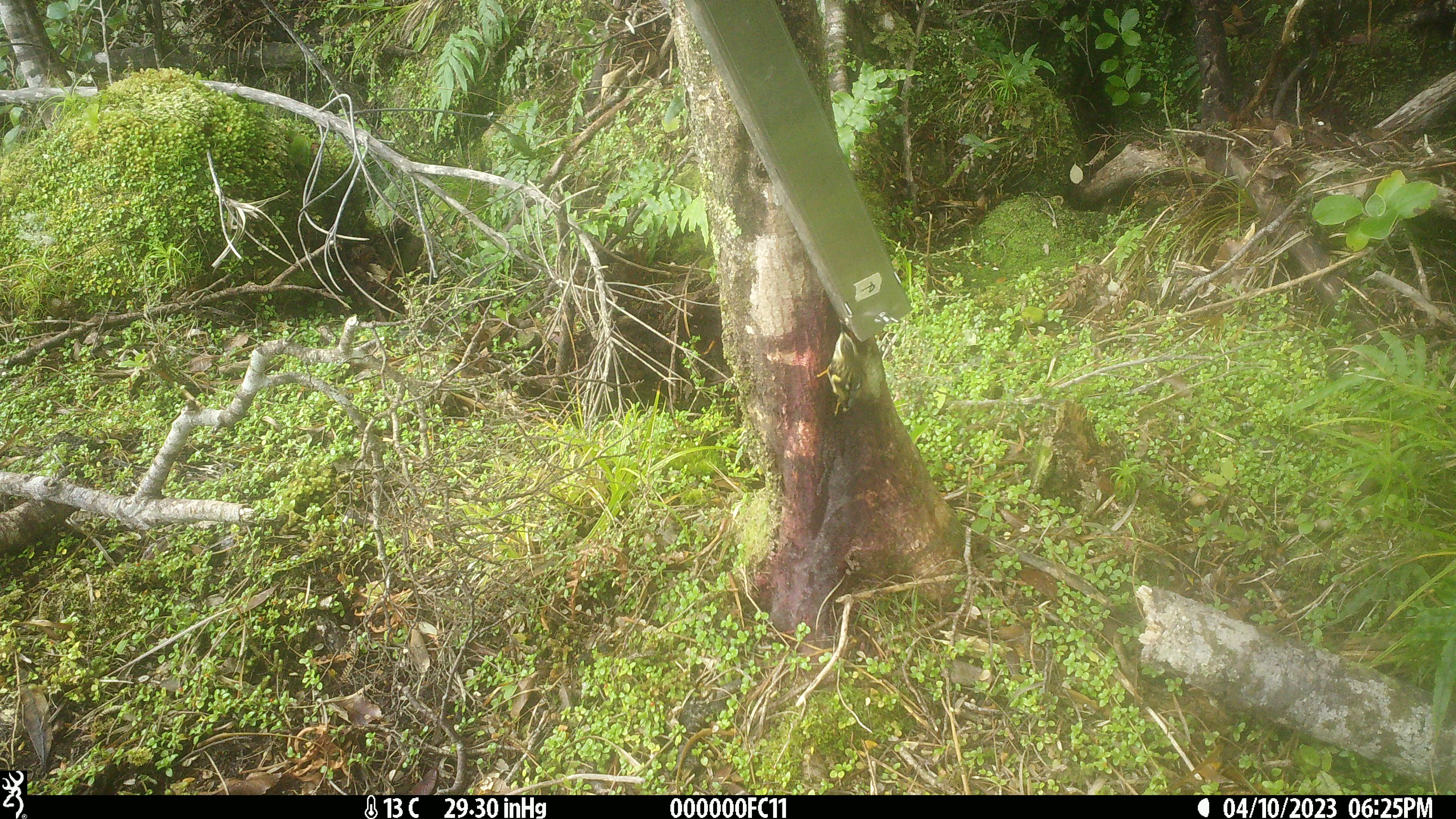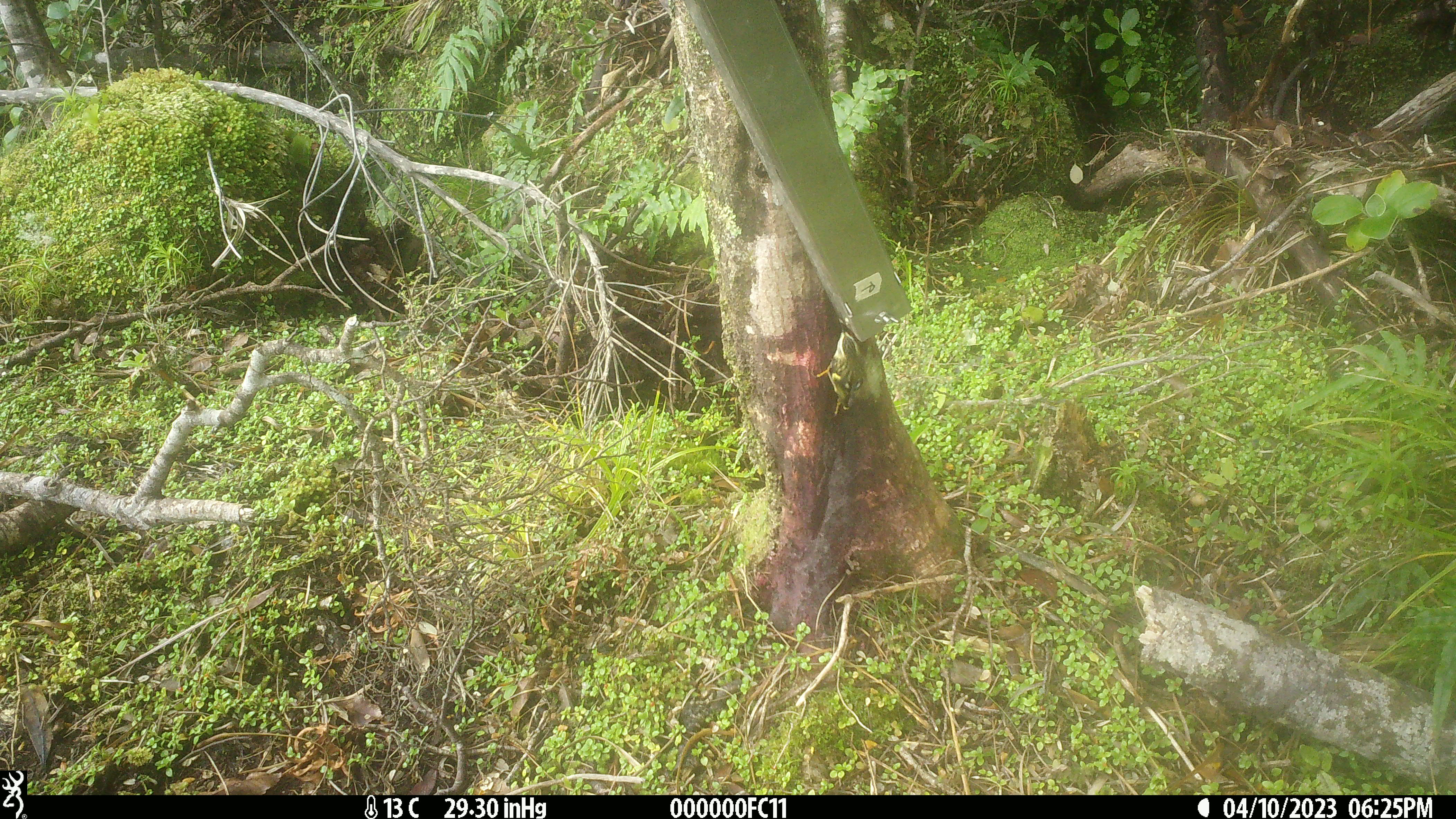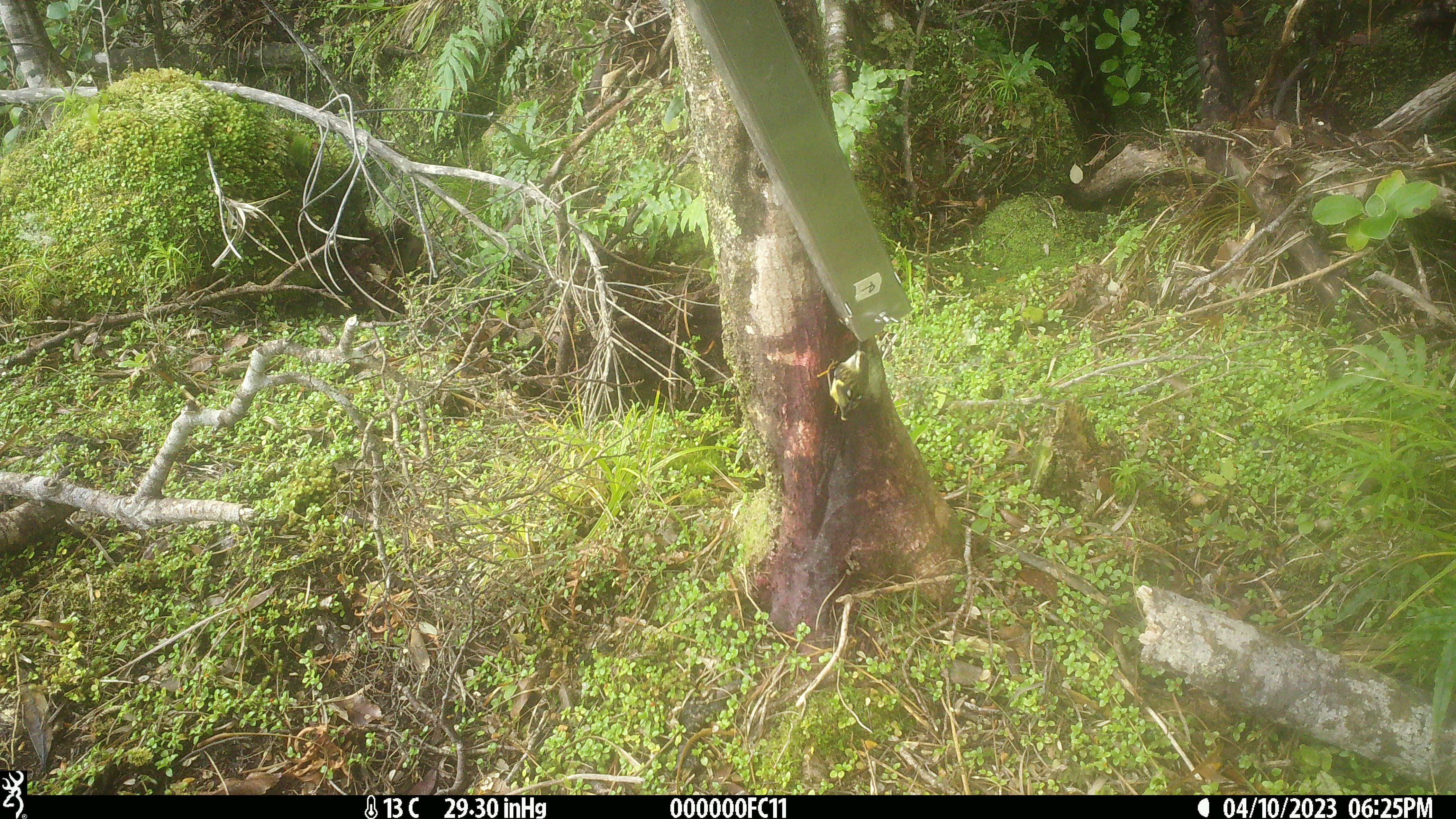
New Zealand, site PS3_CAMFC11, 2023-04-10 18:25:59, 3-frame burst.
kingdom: Animalia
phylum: Chordata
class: Aves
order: Passeriformes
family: Acanthisittidae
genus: Acanthisitta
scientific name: Acanthisitta chloris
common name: rifleman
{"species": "rifleman (Acanthisitta chloris)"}